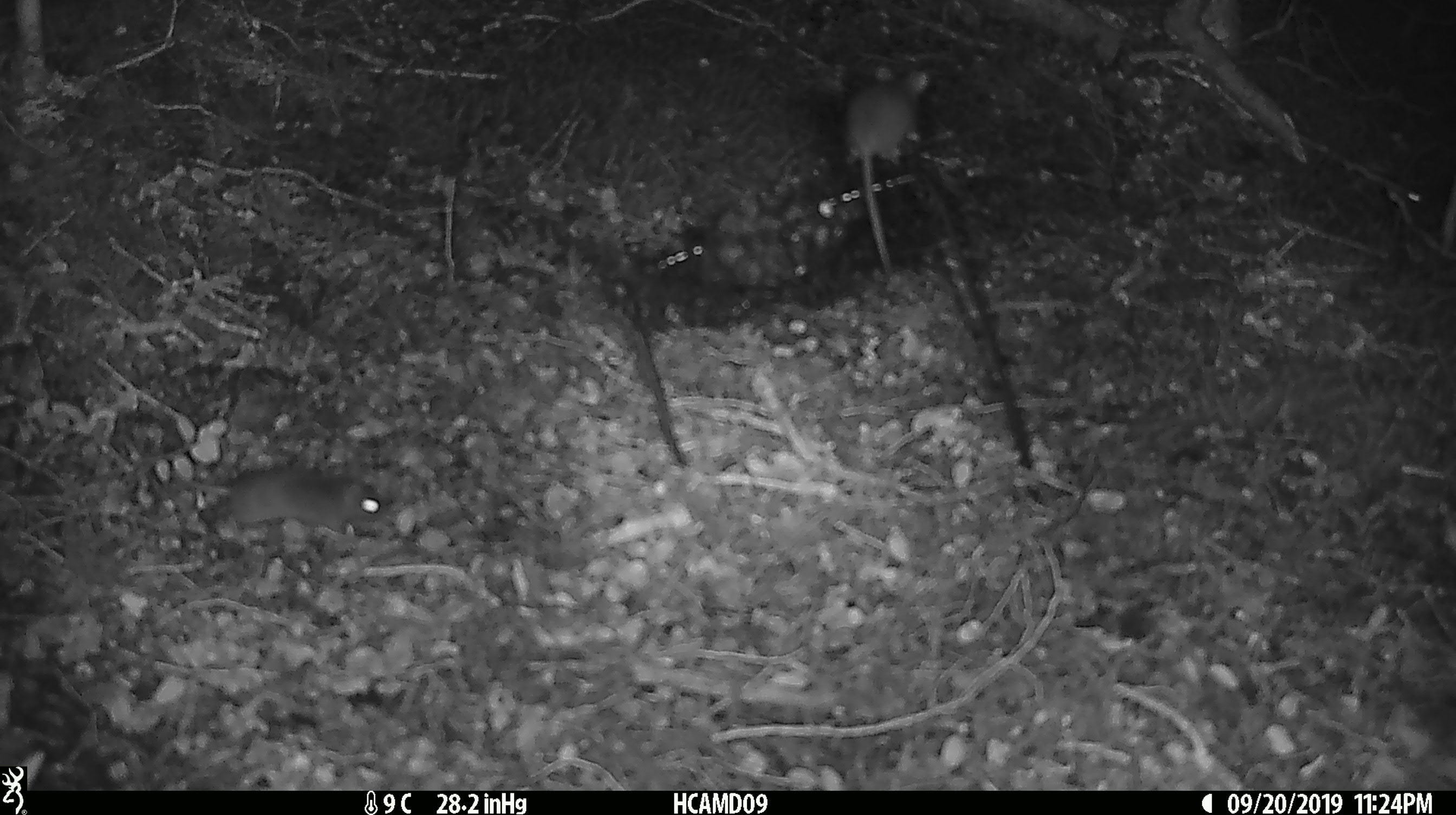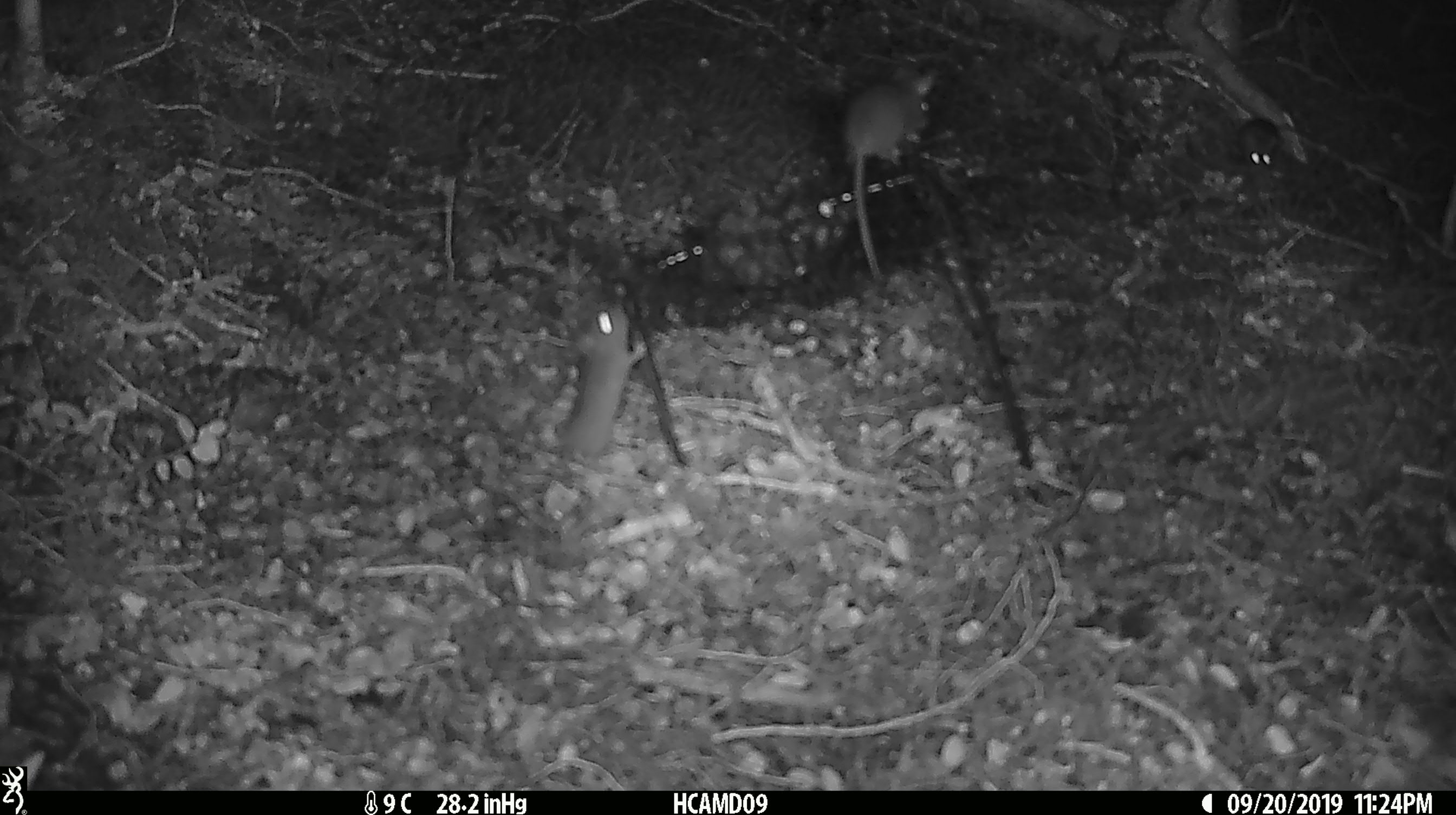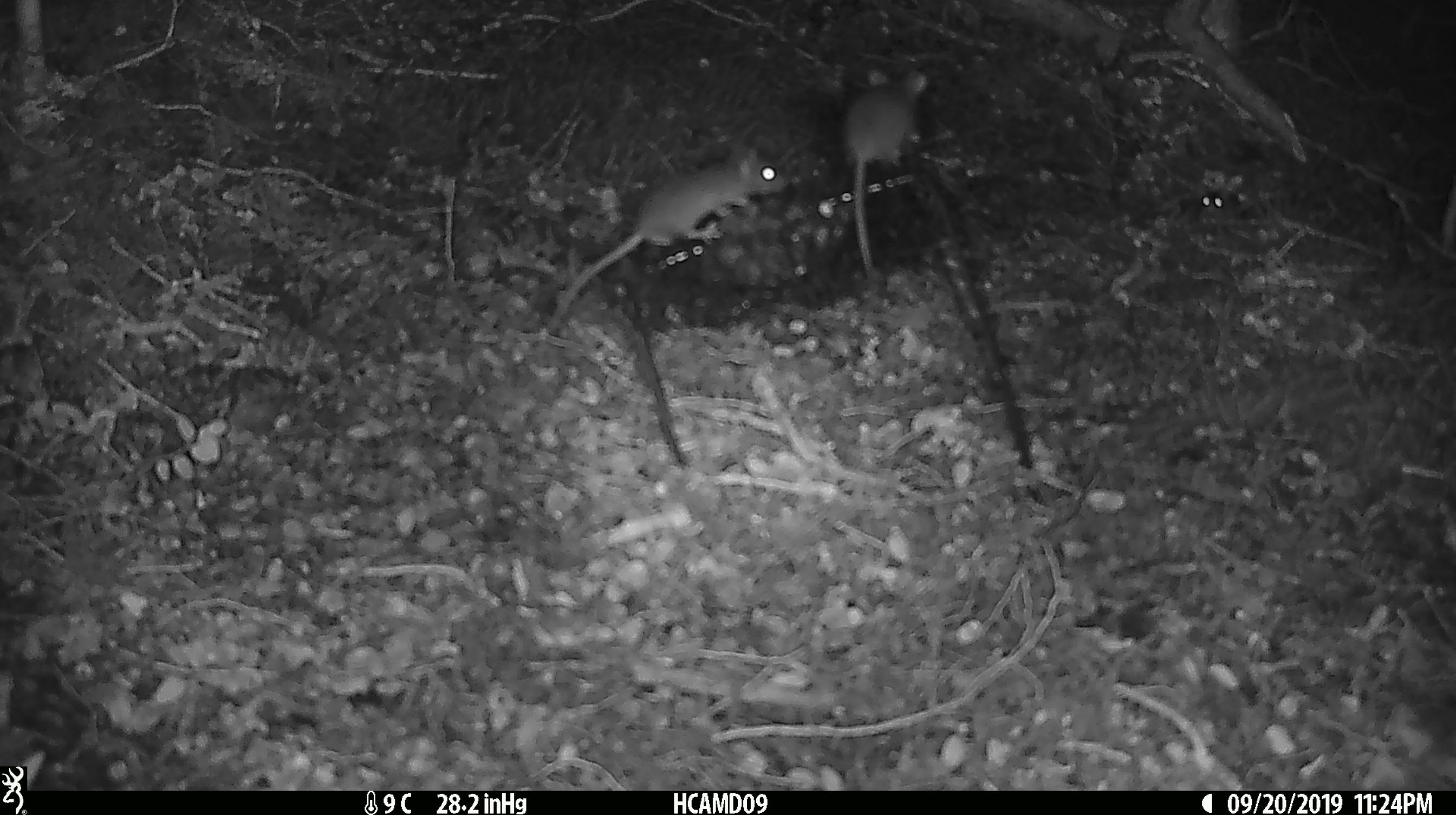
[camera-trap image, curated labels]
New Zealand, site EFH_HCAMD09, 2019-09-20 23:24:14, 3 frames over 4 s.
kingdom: Animalia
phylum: Chordata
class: Mammalia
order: Rodentia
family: Muridae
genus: Mus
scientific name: Mus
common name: mouse